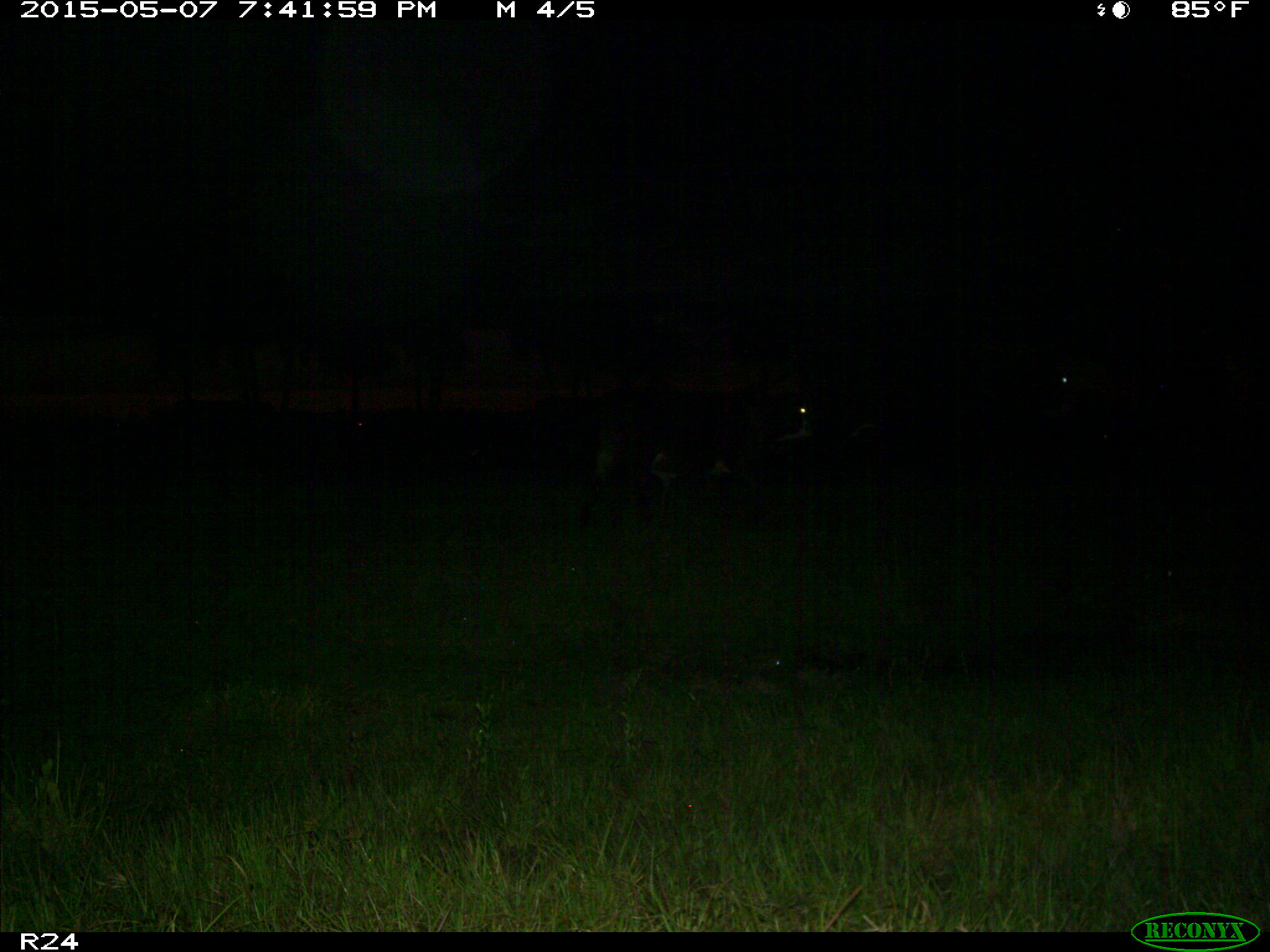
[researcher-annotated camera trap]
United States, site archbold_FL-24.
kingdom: Animalia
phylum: Chordata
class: Mammalia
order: Artiodactyla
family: Bovidae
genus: Bos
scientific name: Bos taurus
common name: domestic cow